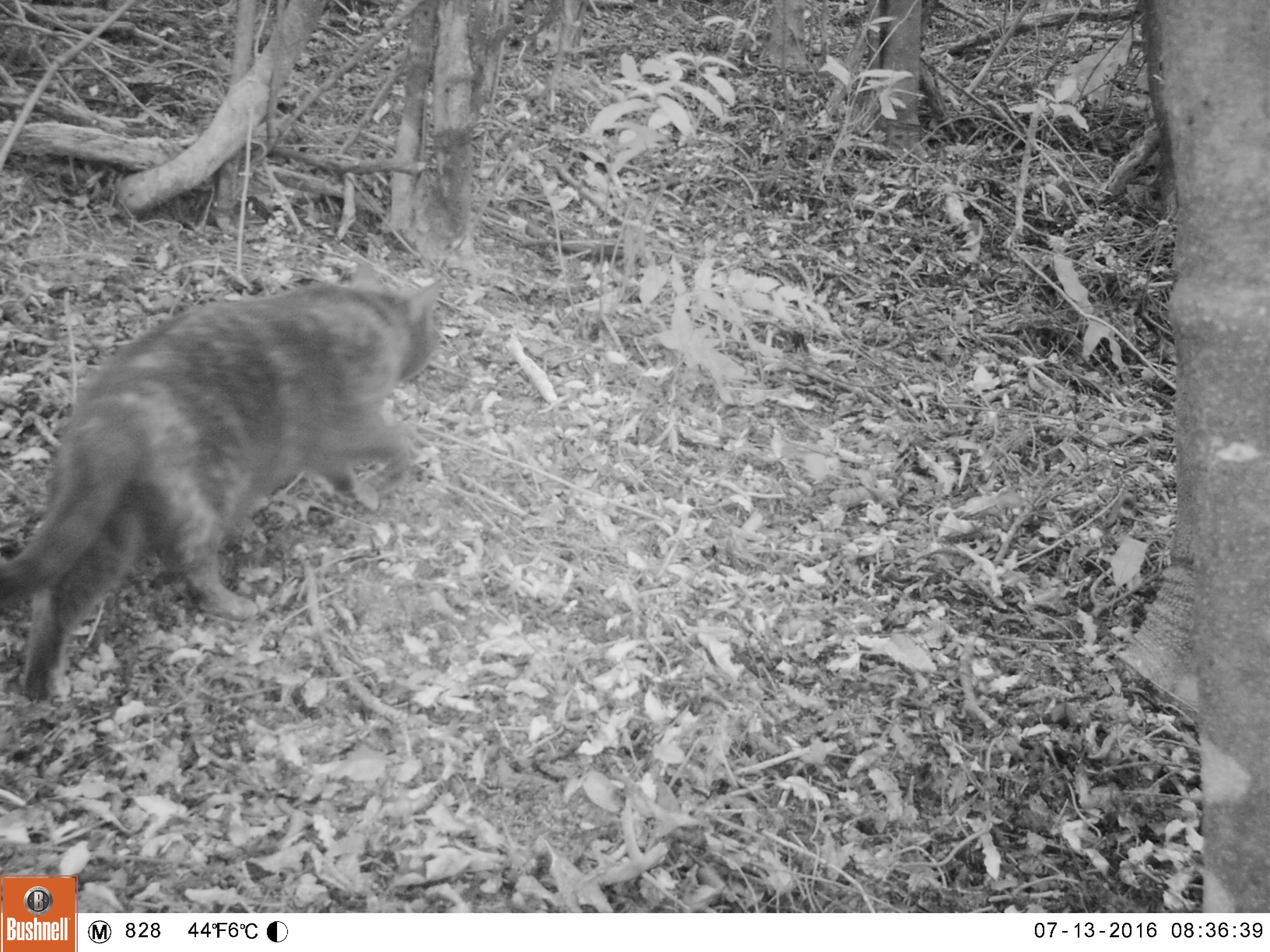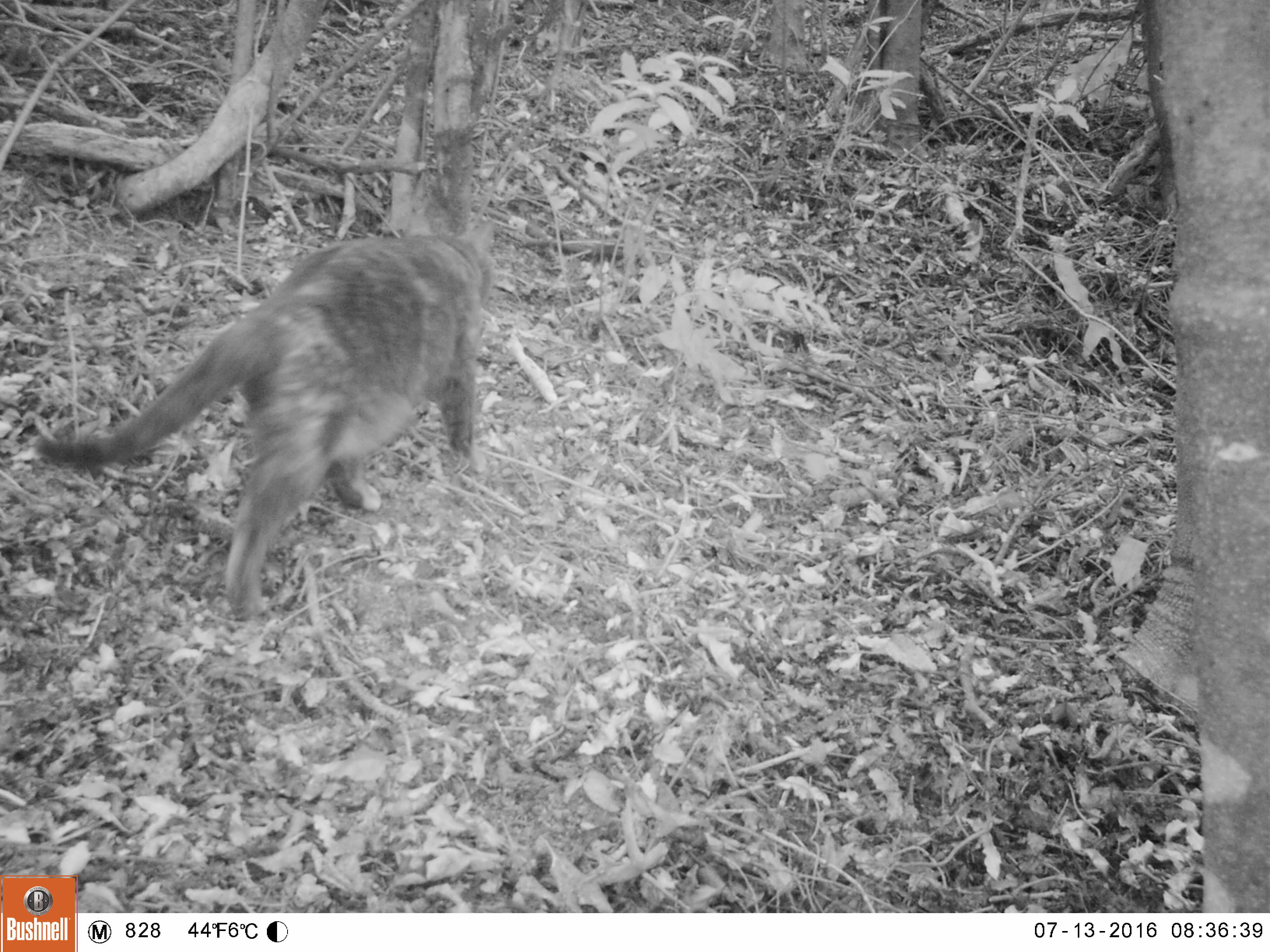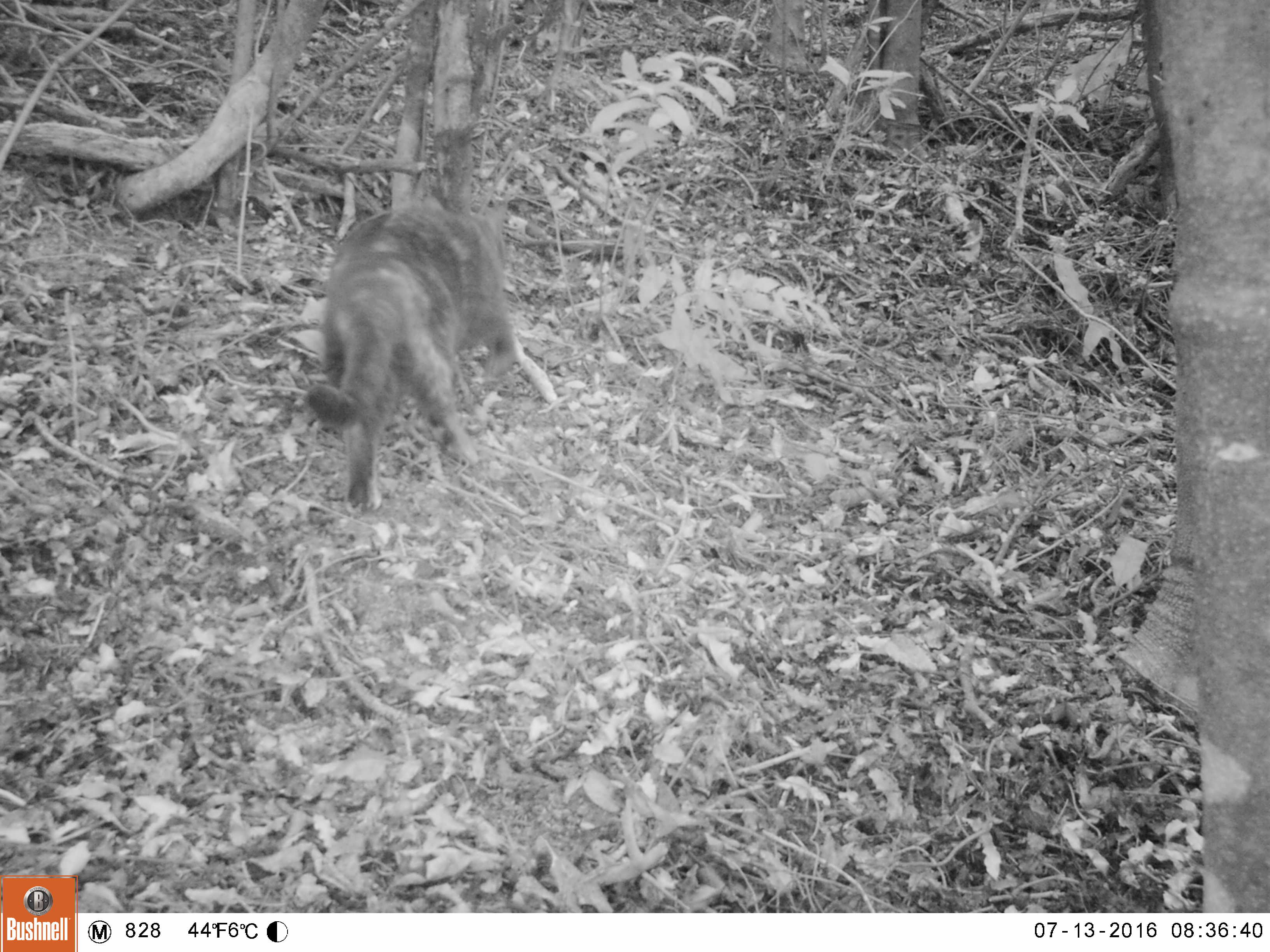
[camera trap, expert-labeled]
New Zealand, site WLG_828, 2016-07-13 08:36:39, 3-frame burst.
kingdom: Animalia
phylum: Chordata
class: Mammalia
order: Carnivora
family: Felidae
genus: Felis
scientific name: Felis catus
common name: domestic cat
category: cat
Cat (domestic cat) (Felis catus).